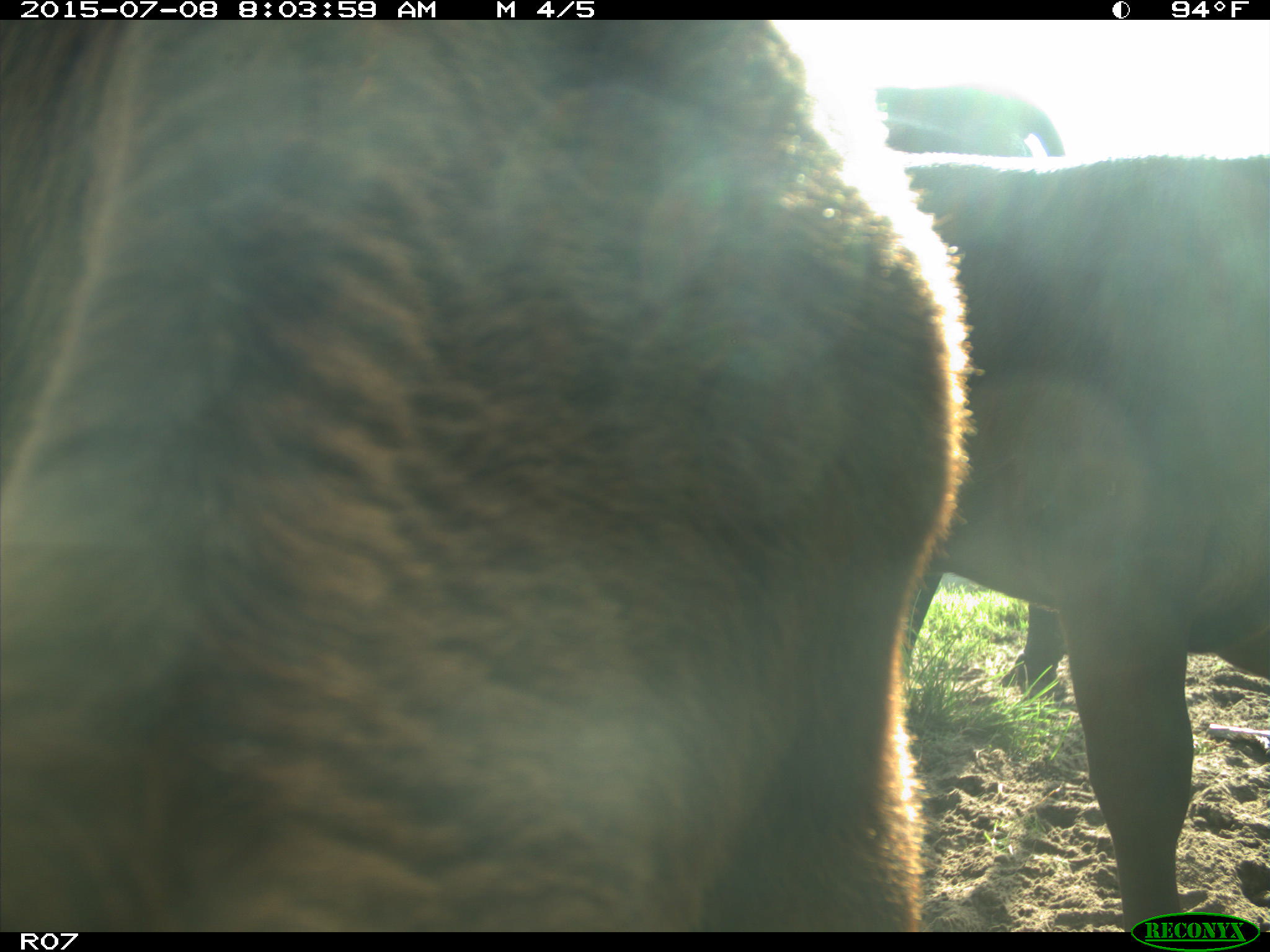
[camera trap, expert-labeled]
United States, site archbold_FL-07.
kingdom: Animalia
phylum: Chordata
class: Mammalia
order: Artiodactyla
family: Bovidae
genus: Bos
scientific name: Bos taurus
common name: domestic cow